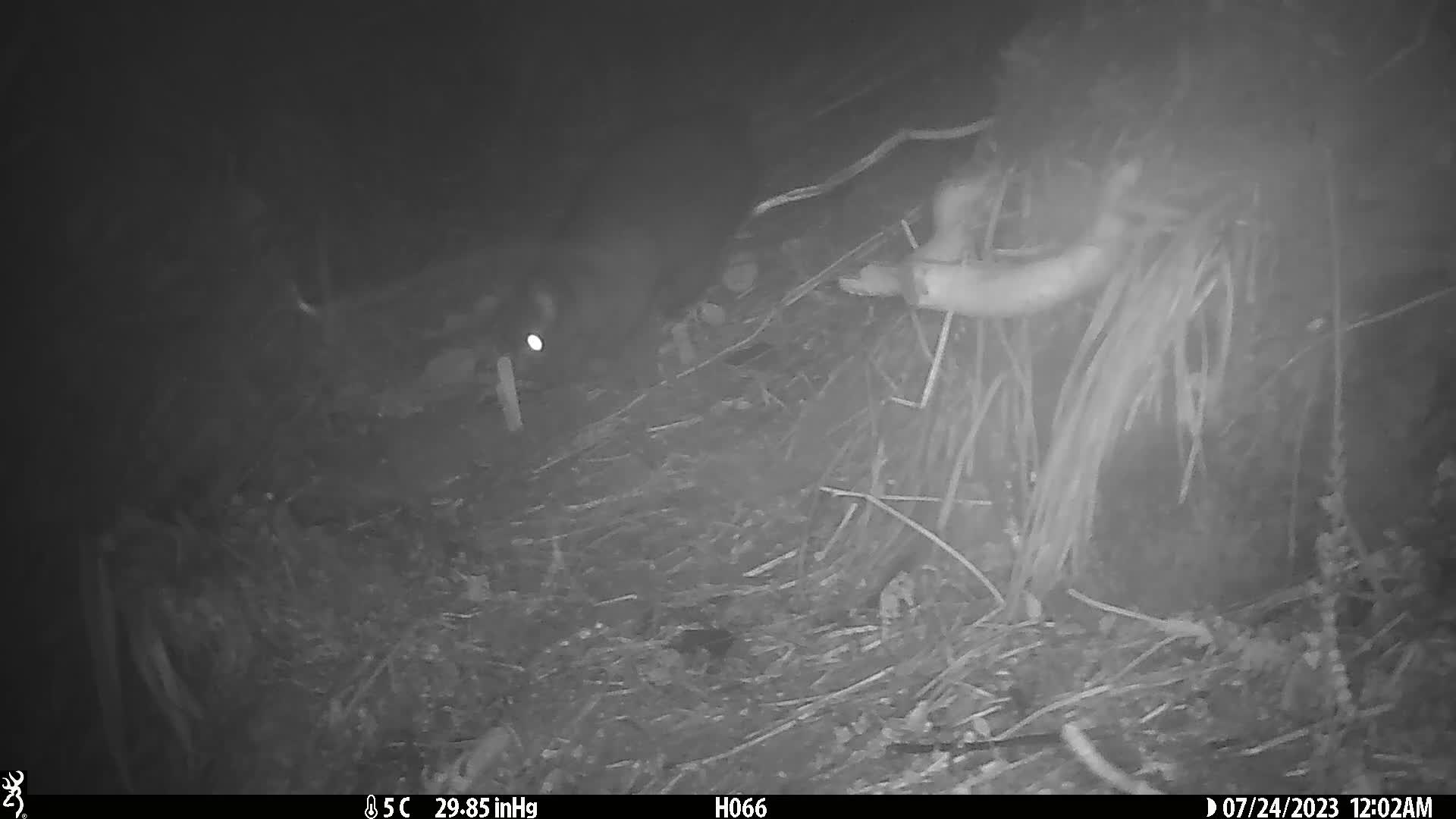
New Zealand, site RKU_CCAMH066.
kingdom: Animalia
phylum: Chordata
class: Mammalia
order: Diprotodontia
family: Phalangeridae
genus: Trichosurus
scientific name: Trichosurus vulpecula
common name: common brushtail possum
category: possum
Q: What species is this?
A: Possum (common brushtail possum) (Trichosurus vulpecula).